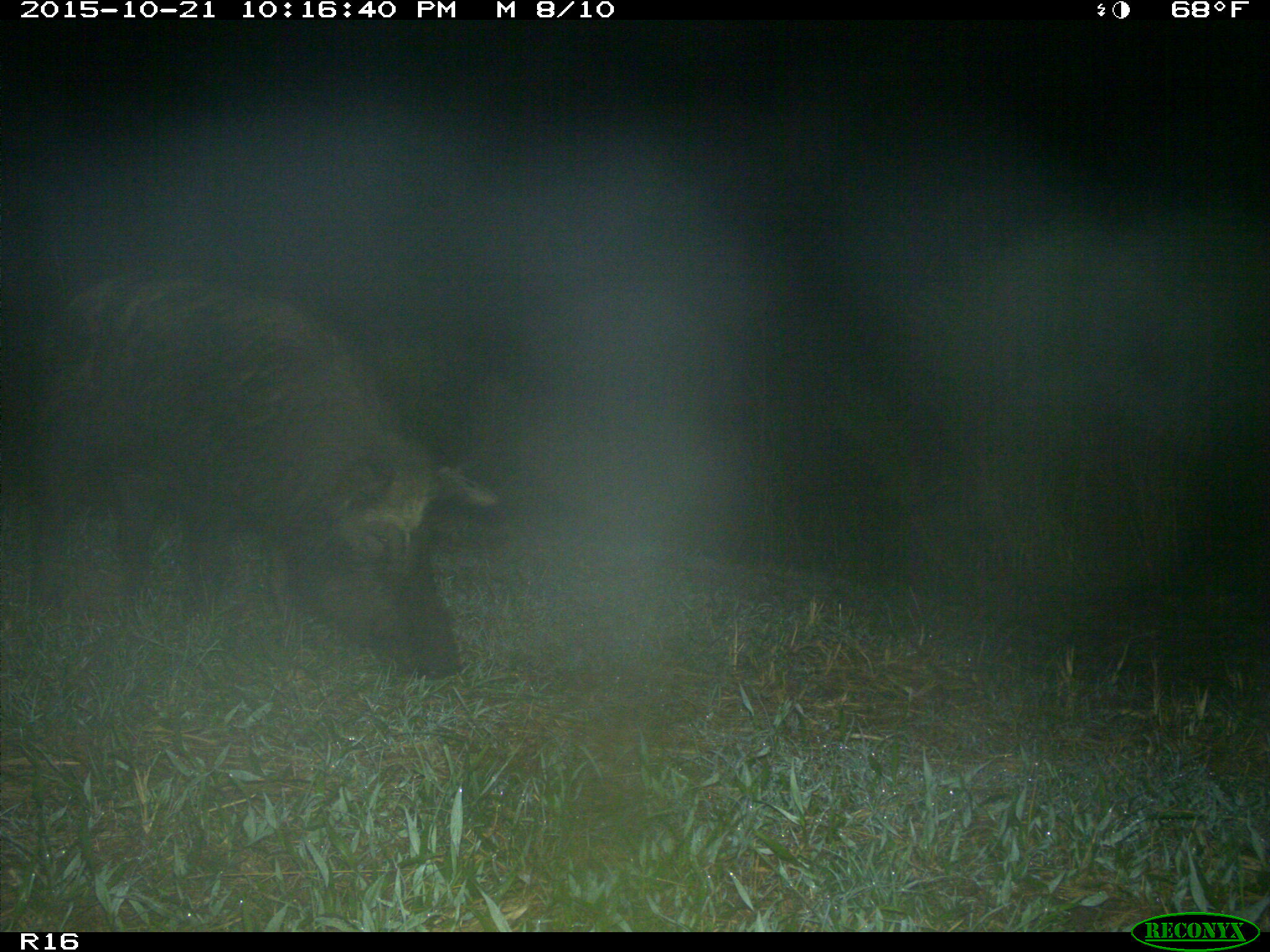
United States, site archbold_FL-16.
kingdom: Animalia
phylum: Chordata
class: Mammalia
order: Artiodactyla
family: Suidae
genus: Sus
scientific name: Sus scrofa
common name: wild boar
Sus scrofa (wild boar).